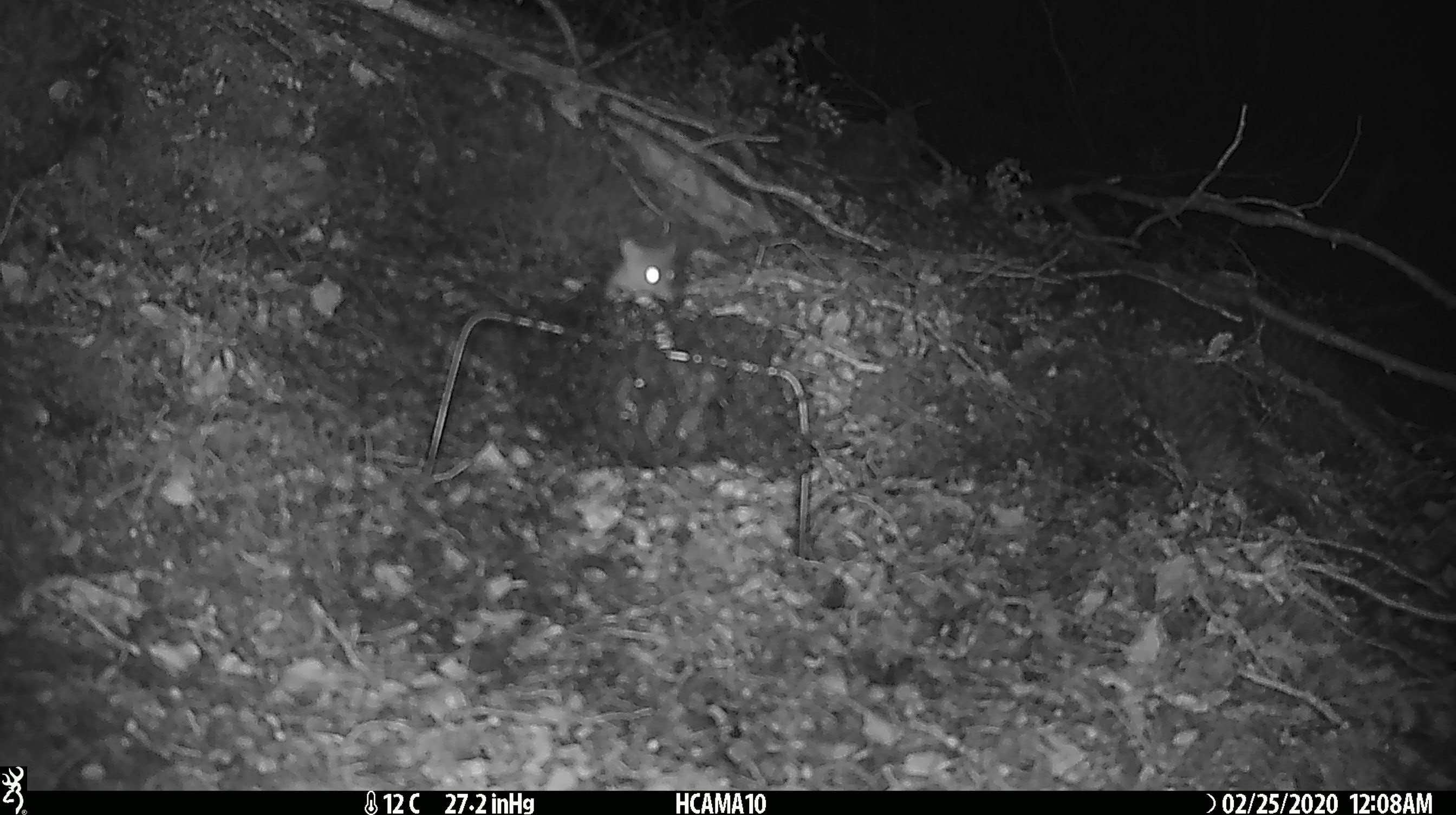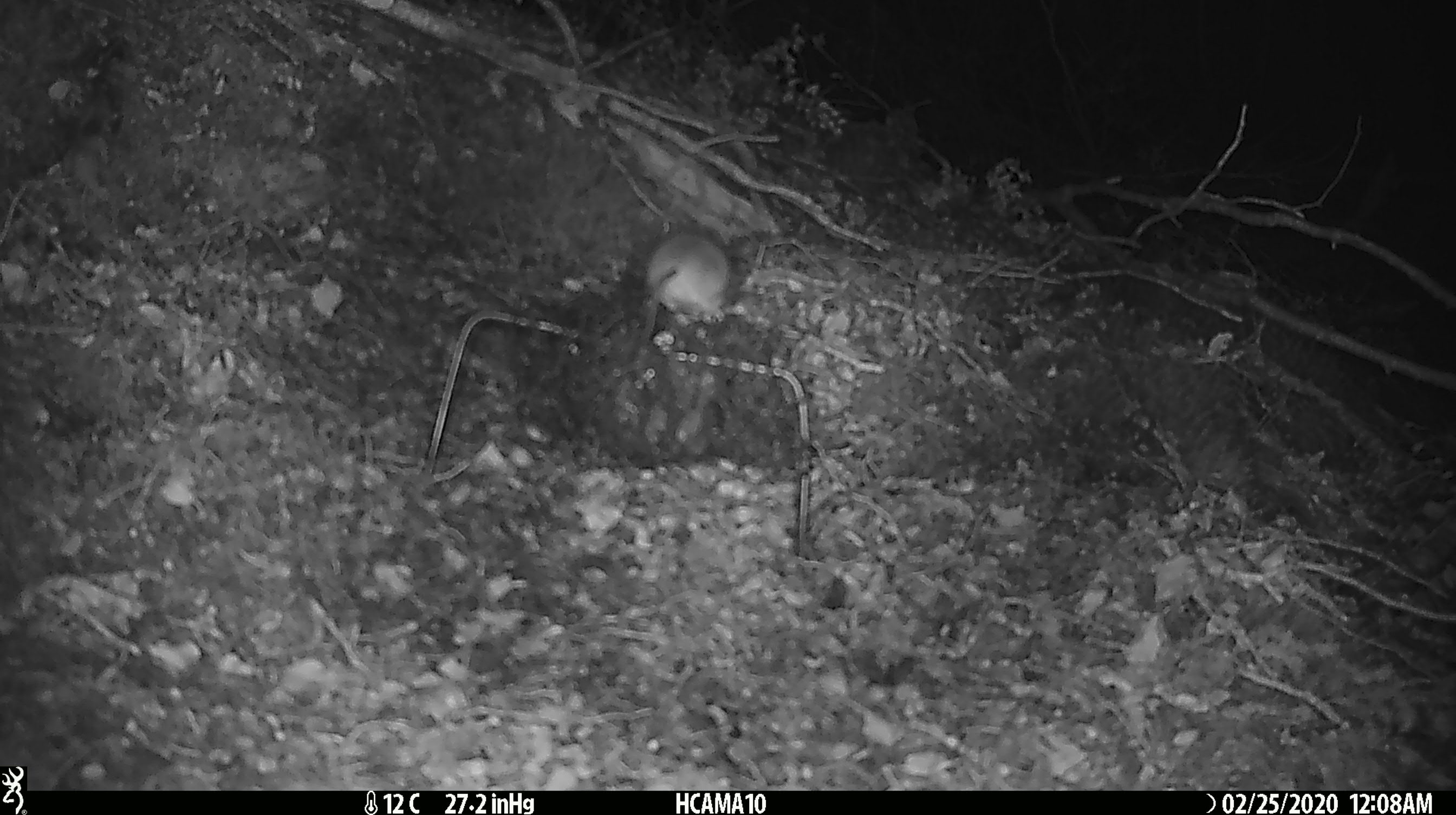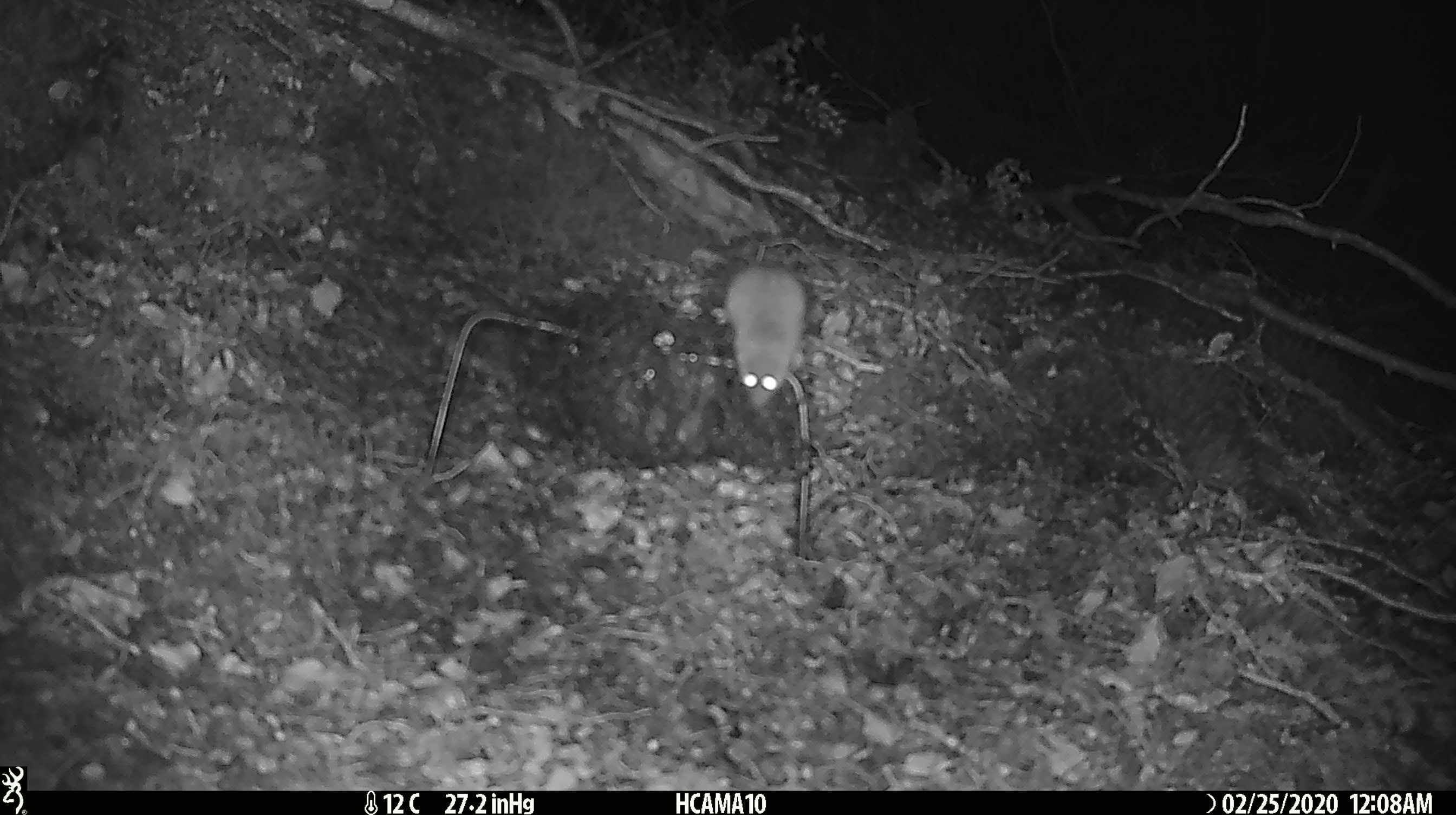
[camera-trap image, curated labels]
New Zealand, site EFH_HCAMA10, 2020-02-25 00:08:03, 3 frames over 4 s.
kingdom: Animalia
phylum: Chordata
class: Mammalia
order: Rodentia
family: Muridae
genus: Mus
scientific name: Mus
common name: mouse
Mouse (Mus).